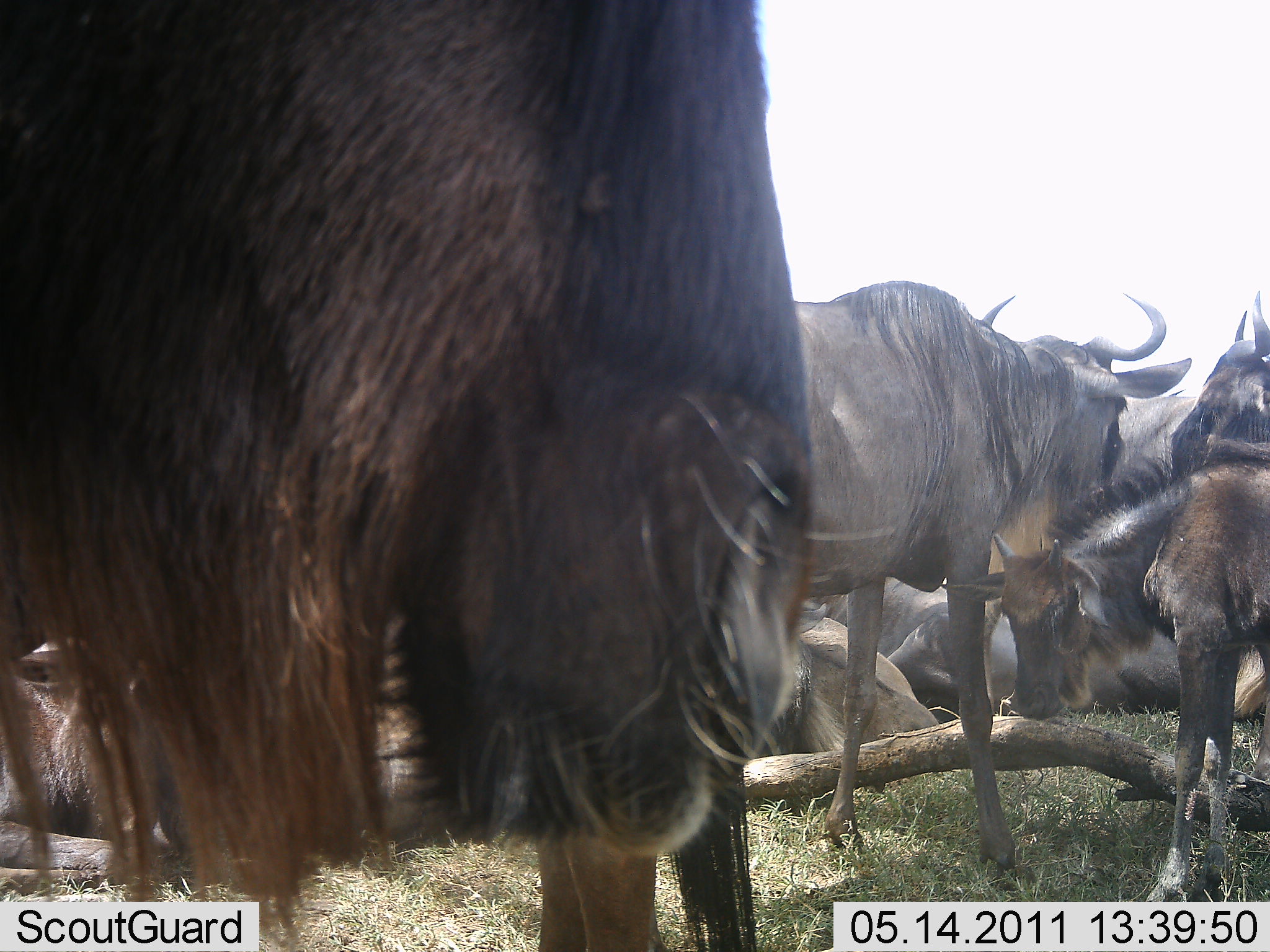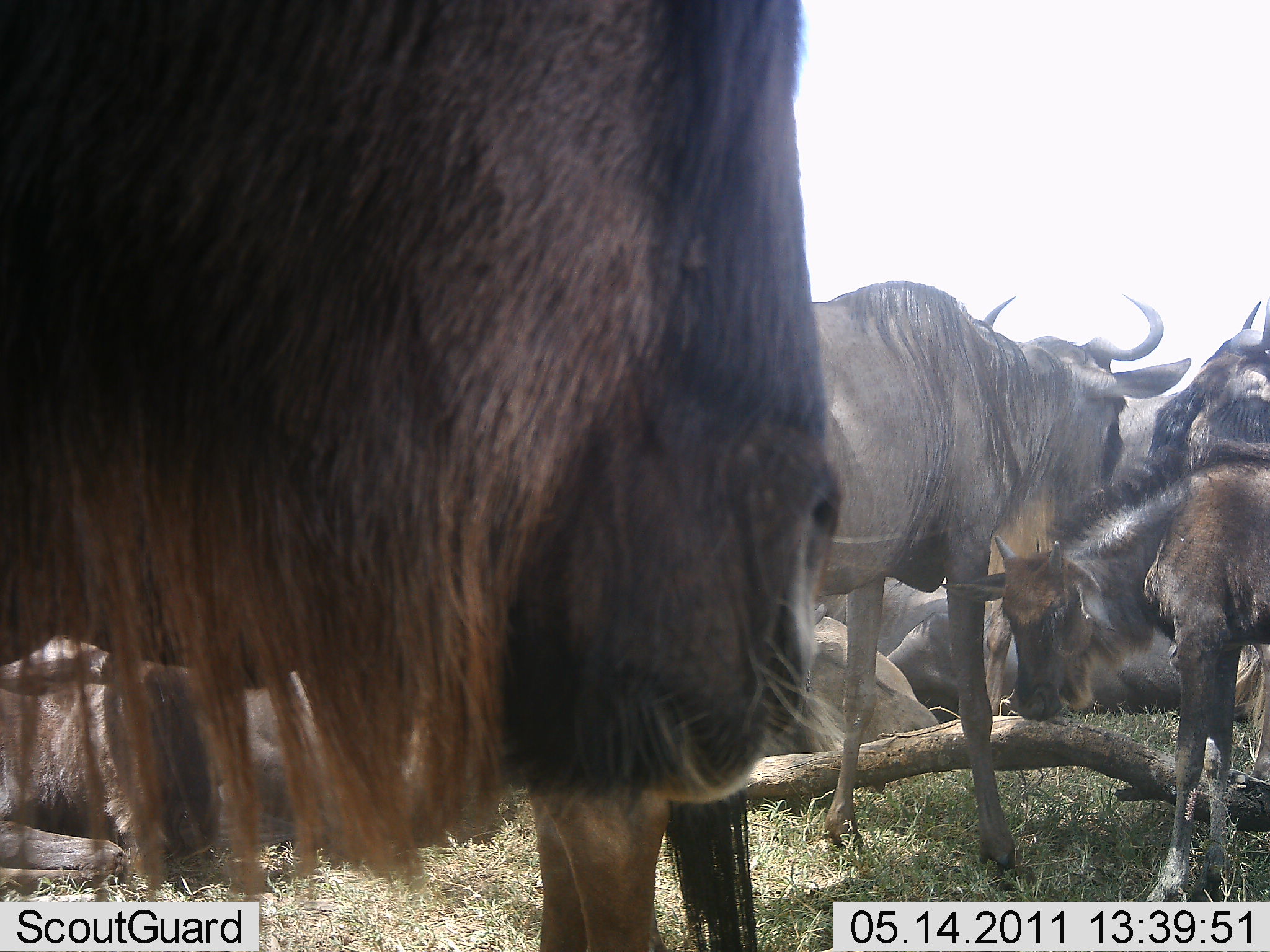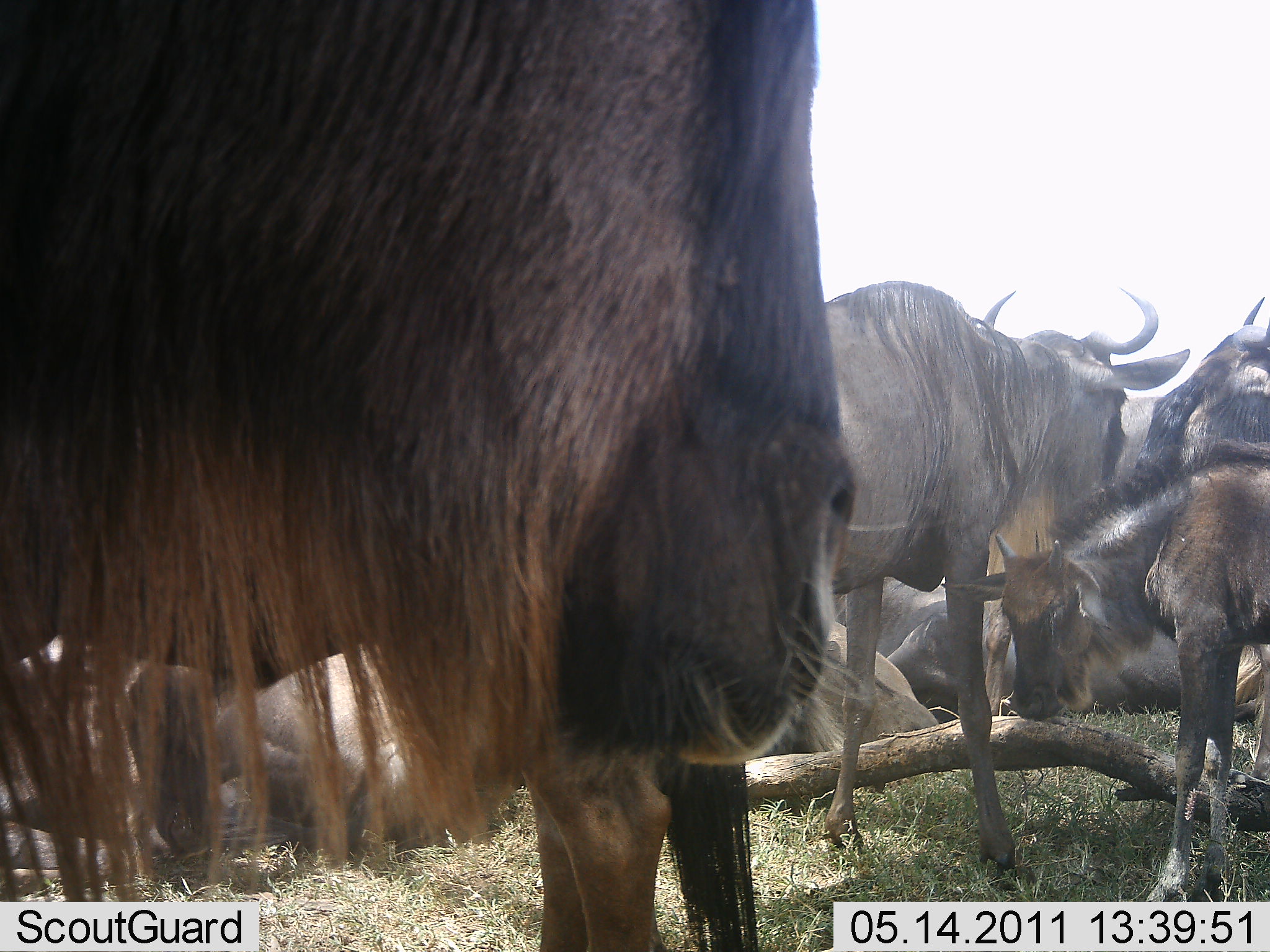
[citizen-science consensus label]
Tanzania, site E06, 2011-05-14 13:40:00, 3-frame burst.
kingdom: Animalia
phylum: Chordata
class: Mammalia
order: Artiodactyla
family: Bovidae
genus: Connochaetes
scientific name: Connochaetes taurinus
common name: blue wildebeest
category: wildebeest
Wildebeest (blue wildebeest) (Connochaetes taurinus), count 8. Behavior (volunteer vote fractions): standing 85%, resting 85%, moving 0%, interacting 8%. Young present (vote fraction): 69%. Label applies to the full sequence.